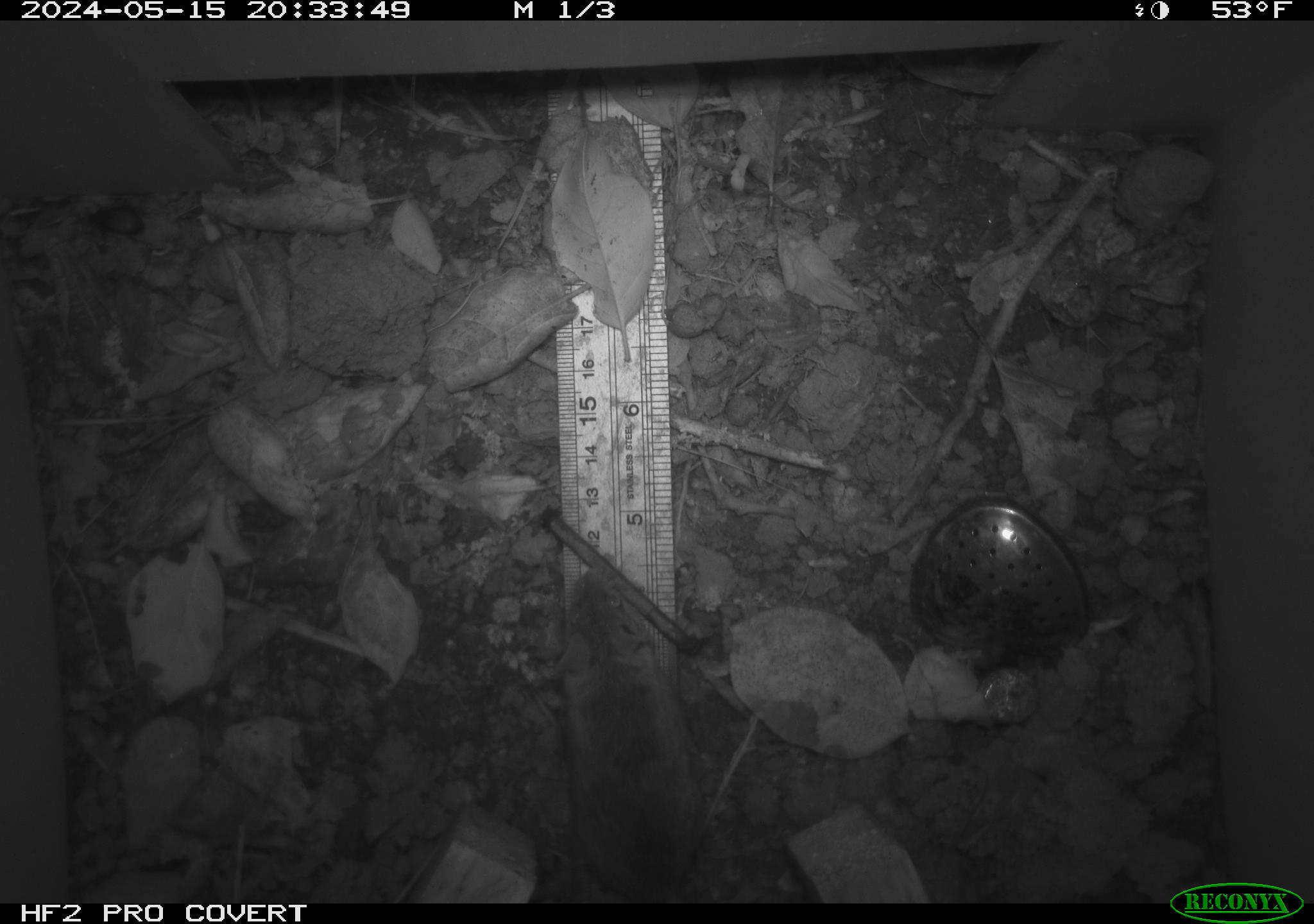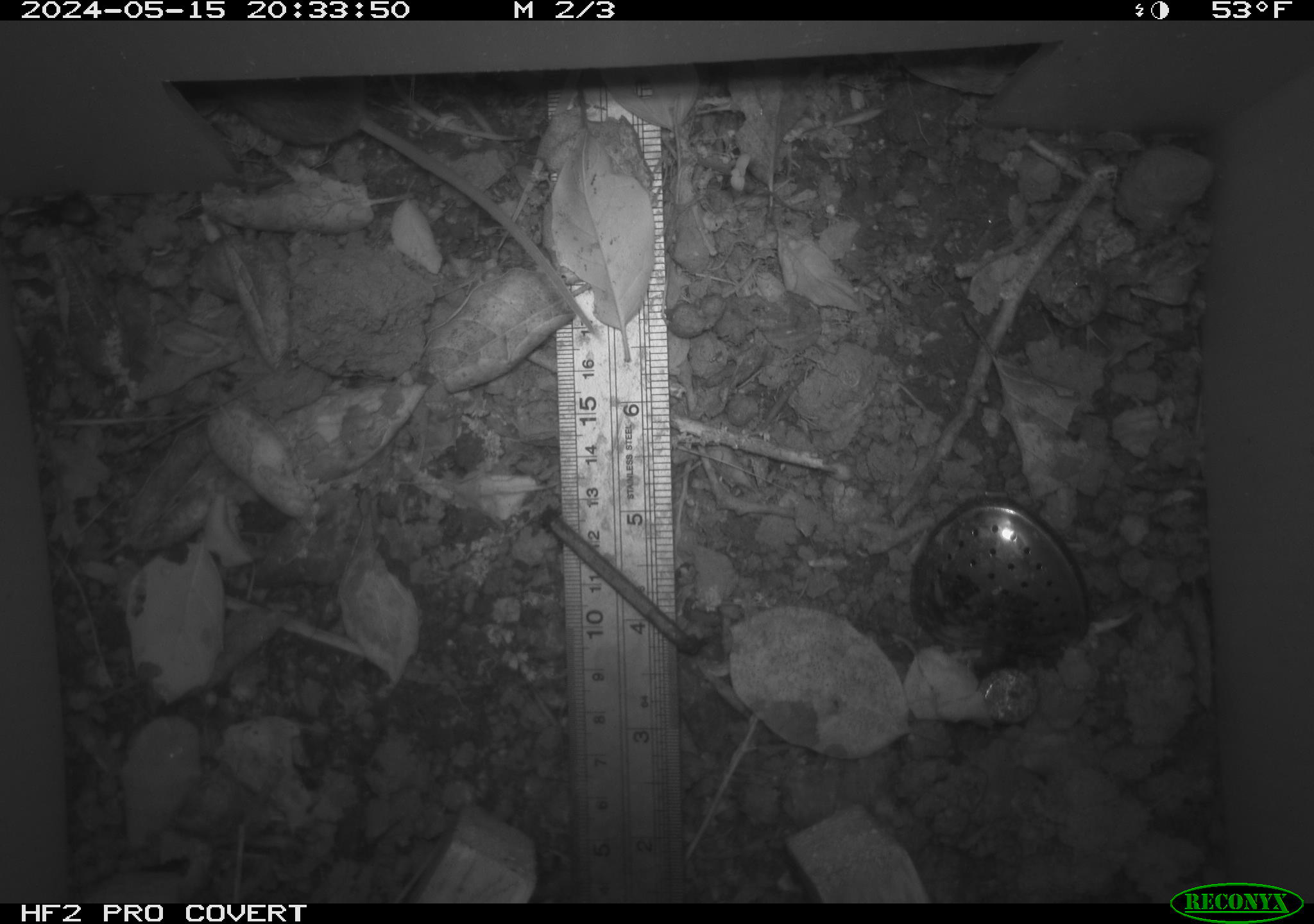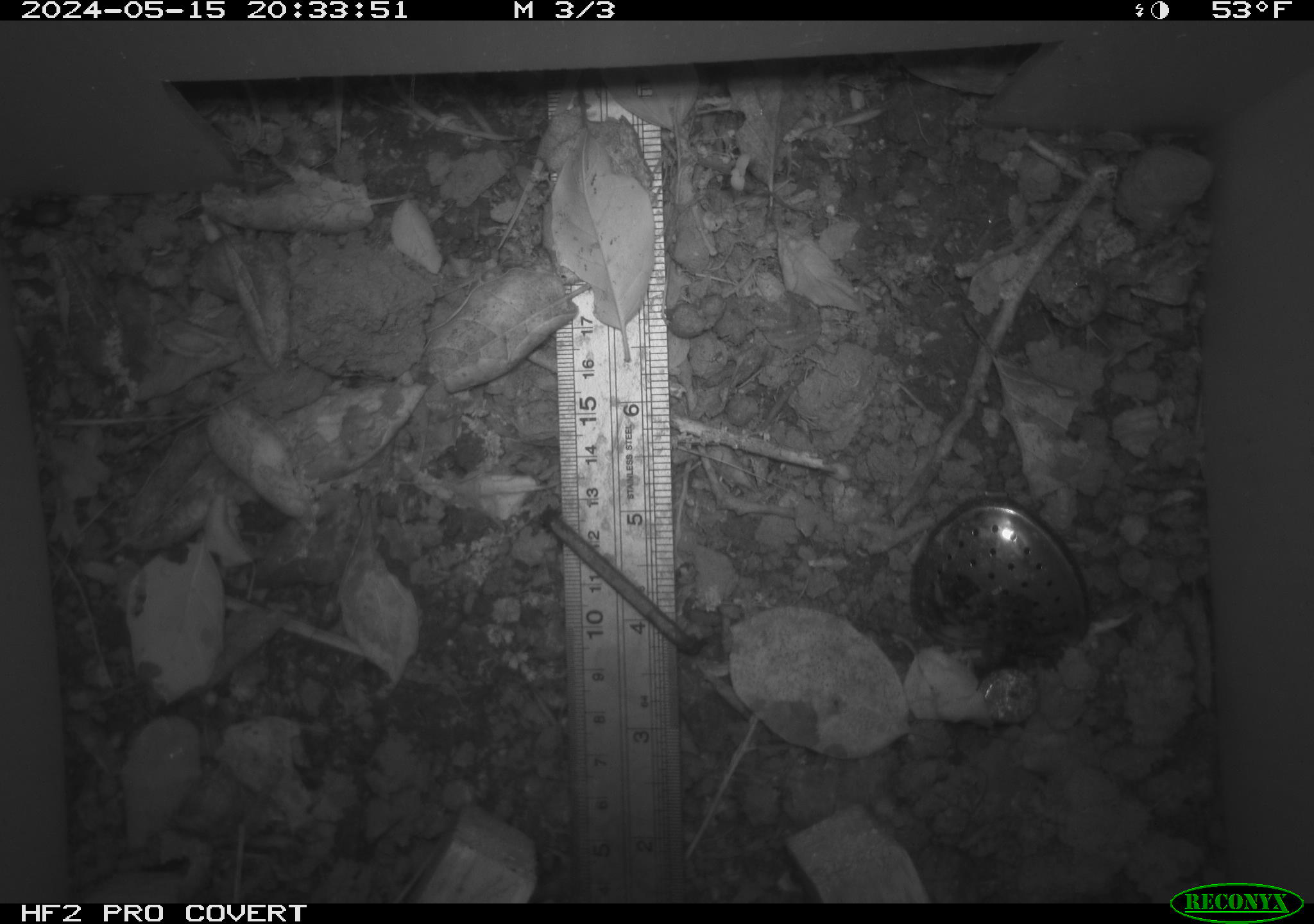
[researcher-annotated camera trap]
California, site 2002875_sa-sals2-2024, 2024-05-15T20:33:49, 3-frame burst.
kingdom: Animalia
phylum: Chordata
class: Mammalia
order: Rodentia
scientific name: Rodentia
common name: mouse species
Mouse species (Rodentia).